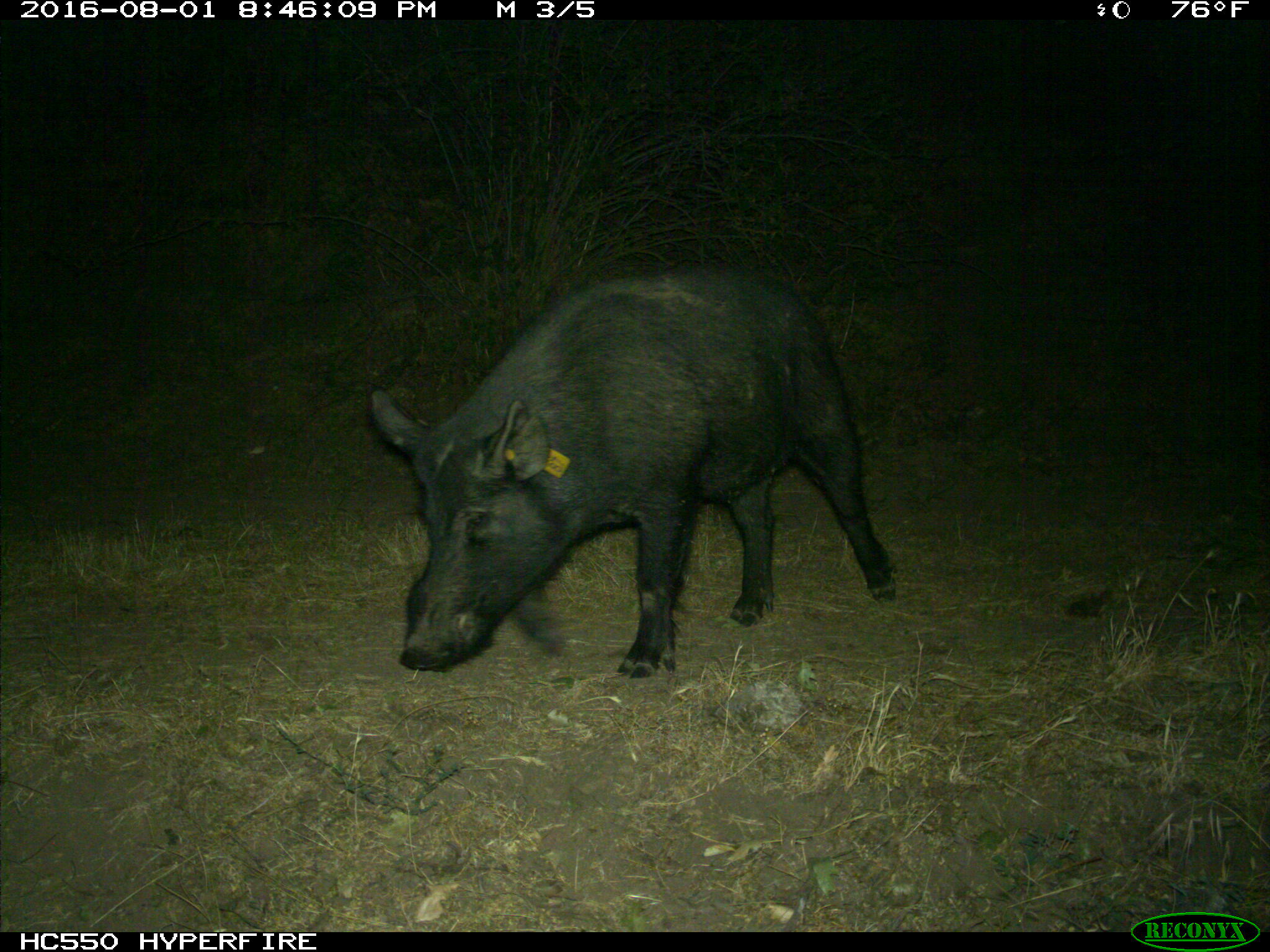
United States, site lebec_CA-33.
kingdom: Animalia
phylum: Chordata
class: Mammalia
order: Artiodactyla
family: Suidae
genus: Sus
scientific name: Sus scrofa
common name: wild boar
Sus scrofa (wild boar).